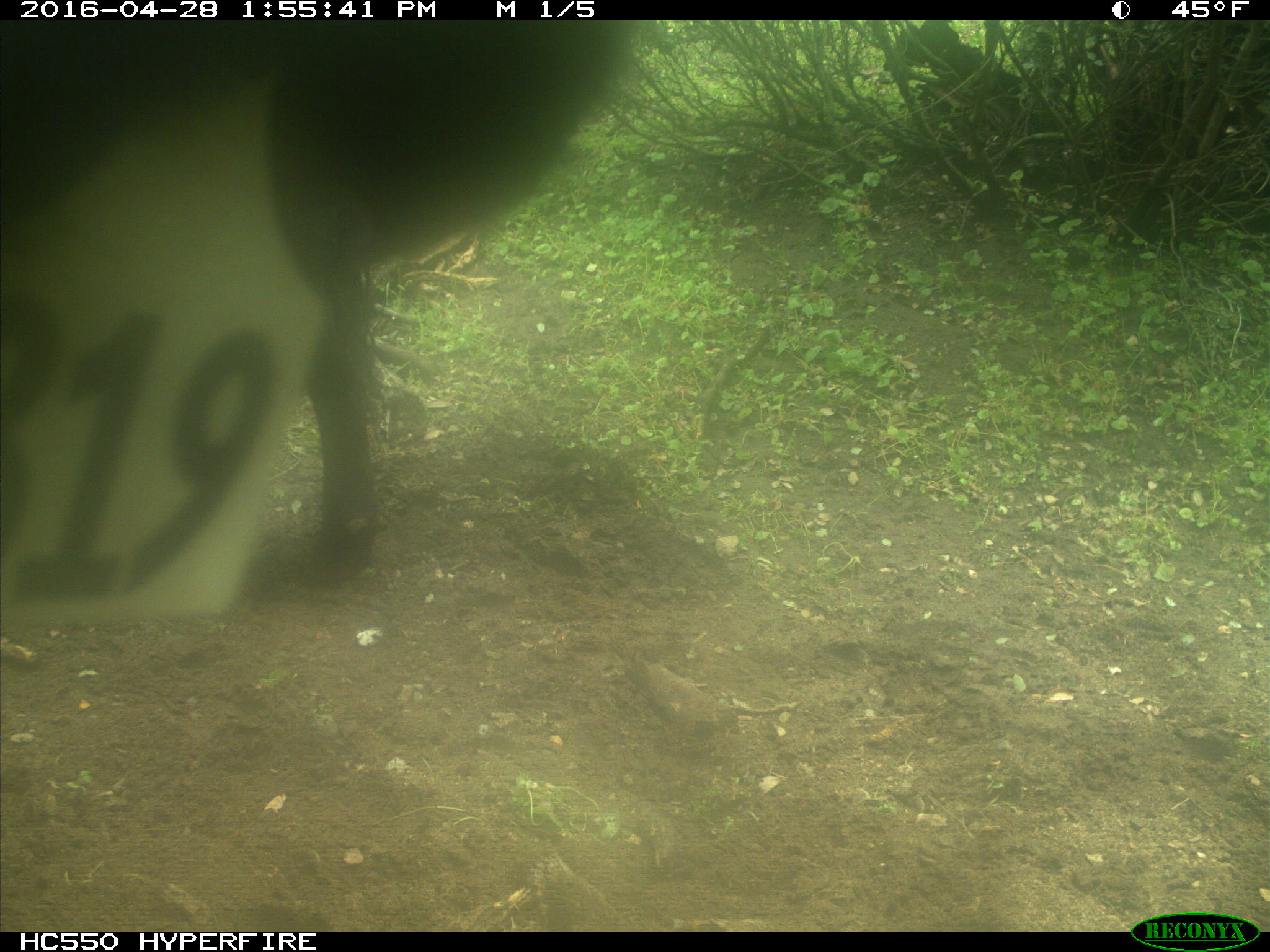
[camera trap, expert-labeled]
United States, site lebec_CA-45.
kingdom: Animalia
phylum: Chordata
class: Mammalia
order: Artiodactyla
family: Bovidae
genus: Bos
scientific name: Bos taurus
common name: domestic cow